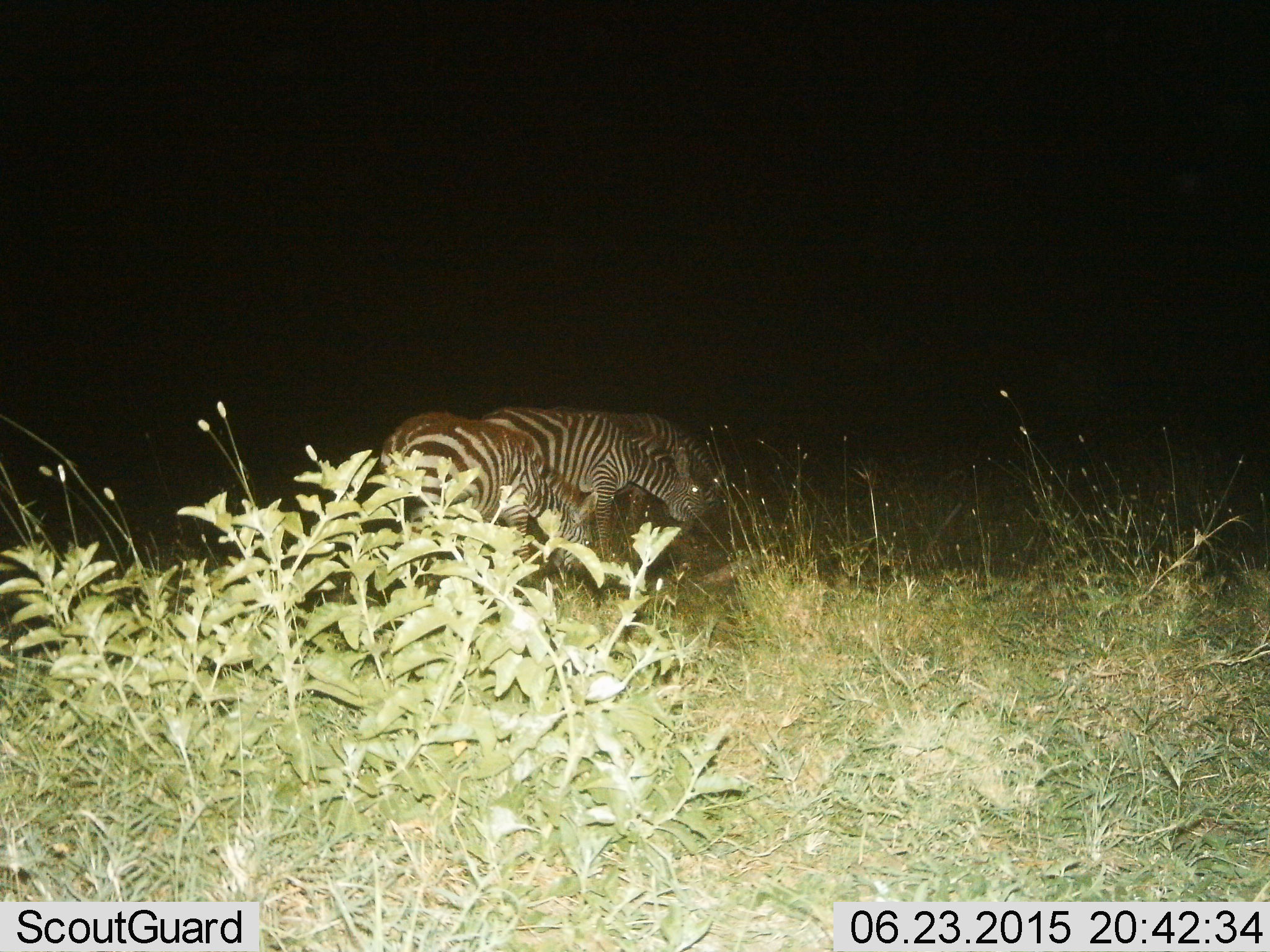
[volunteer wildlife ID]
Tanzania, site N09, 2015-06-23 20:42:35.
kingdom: Animalia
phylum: Chordata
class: Mammalia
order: Perissodactyla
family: Equidae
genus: Equus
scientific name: Equus quagga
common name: plains zebra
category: zebra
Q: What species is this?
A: Zebra (plains zebra) (Equus quagga).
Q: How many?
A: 3.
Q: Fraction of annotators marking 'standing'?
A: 20%.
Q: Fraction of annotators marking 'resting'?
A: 0%.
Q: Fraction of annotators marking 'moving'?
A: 0%.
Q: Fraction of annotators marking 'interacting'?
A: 0%.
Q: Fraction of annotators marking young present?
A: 0%.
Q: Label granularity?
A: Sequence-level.